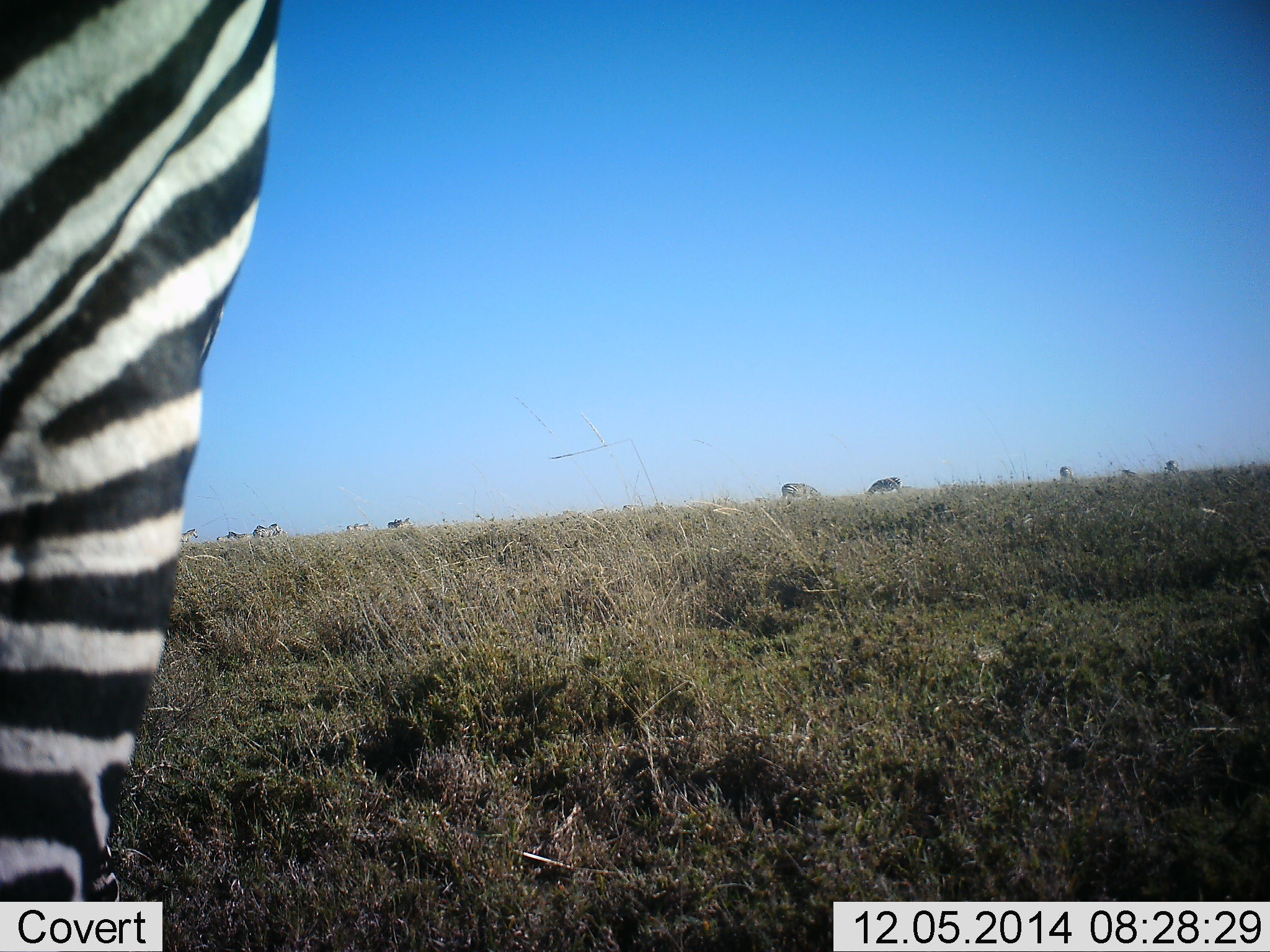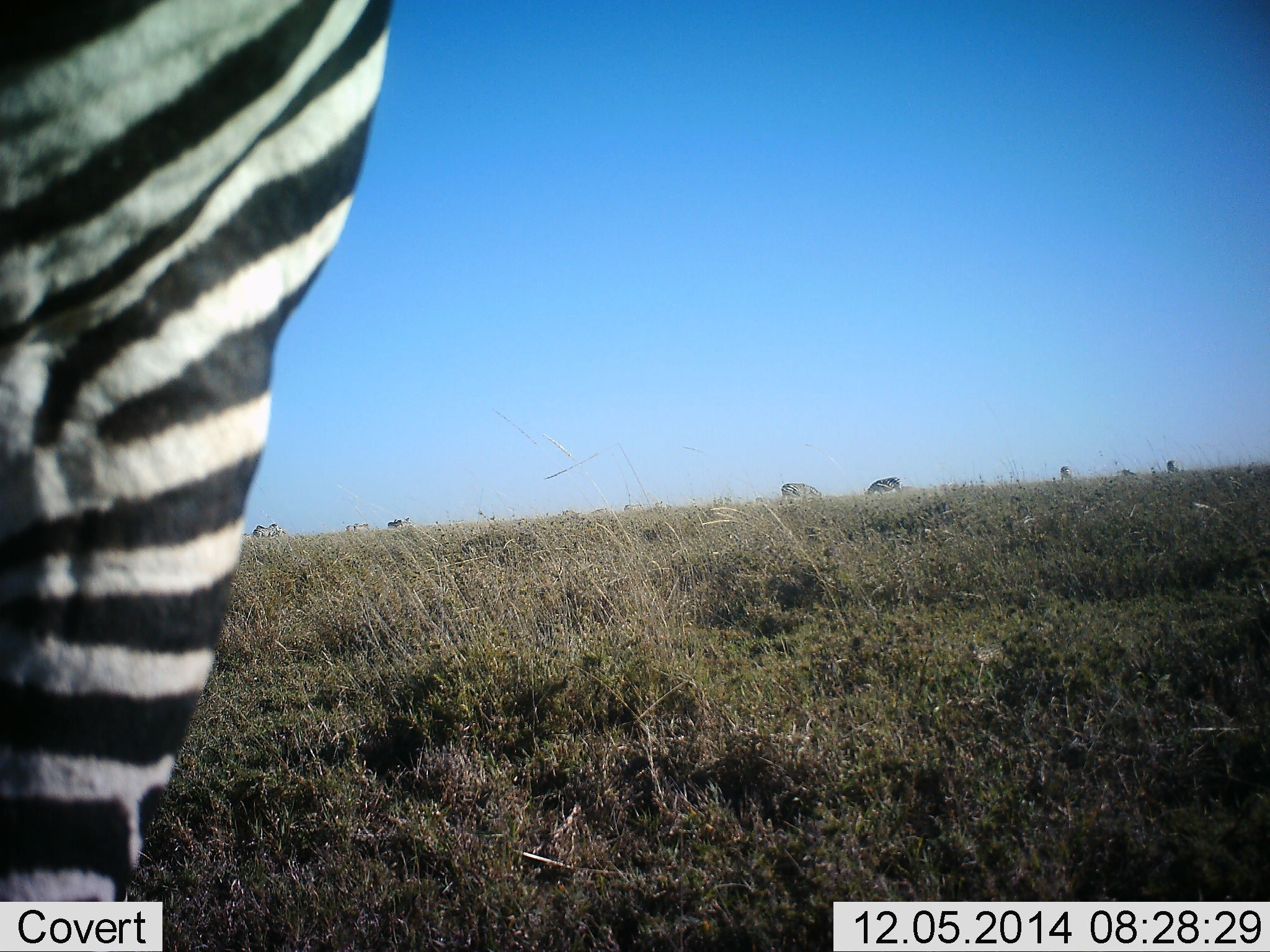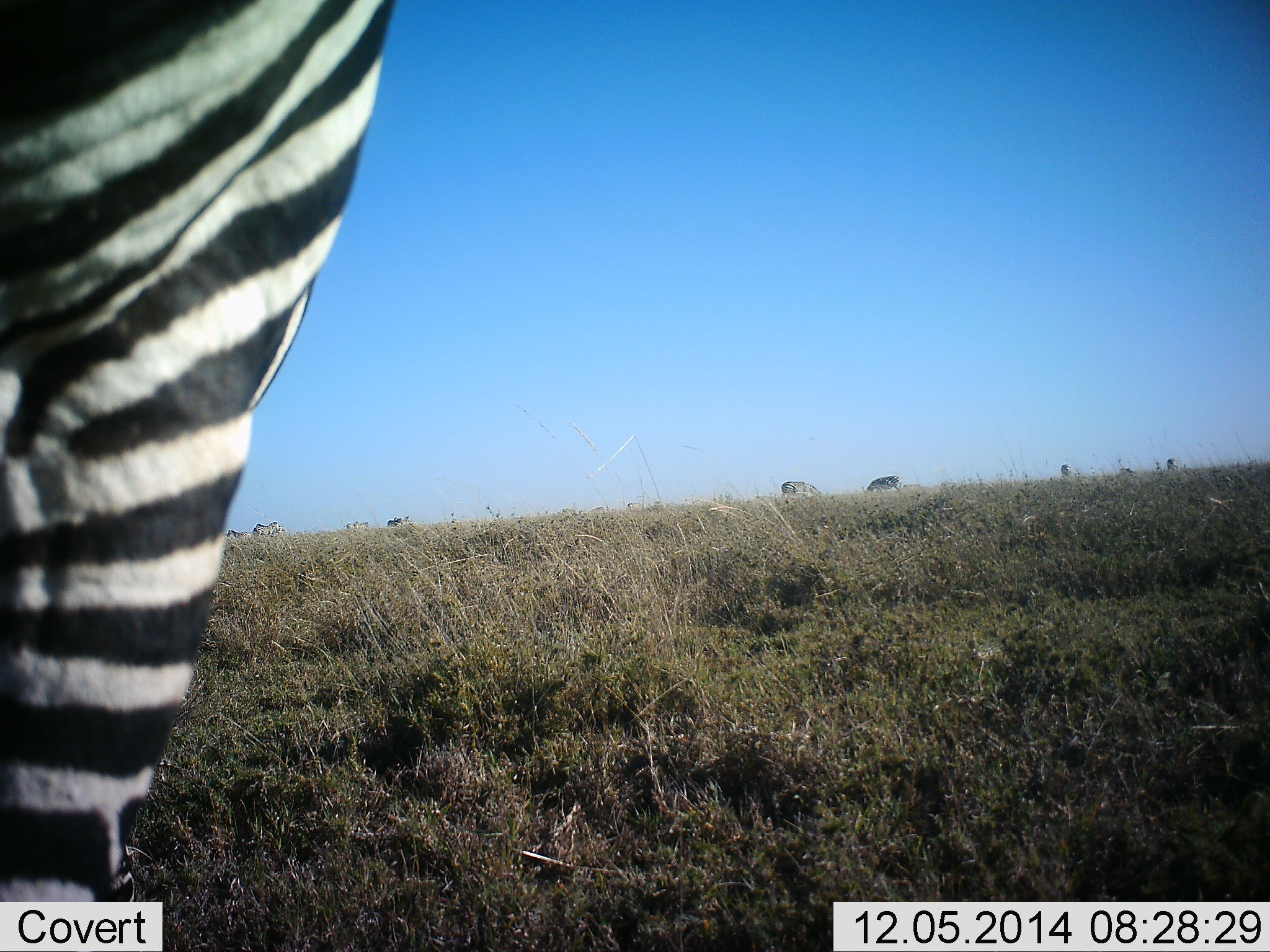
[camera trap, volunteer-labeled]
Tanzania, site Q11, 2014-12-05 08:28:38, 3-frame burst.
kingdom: Animalia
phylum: Chordata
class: Mammalia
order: Perissodactyla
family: Equidae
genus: Equus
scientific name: Equus quagga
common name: plains zebra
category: zebra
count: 6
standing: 70%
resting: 0%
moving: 20%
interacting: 0%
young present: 0%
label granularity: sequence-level